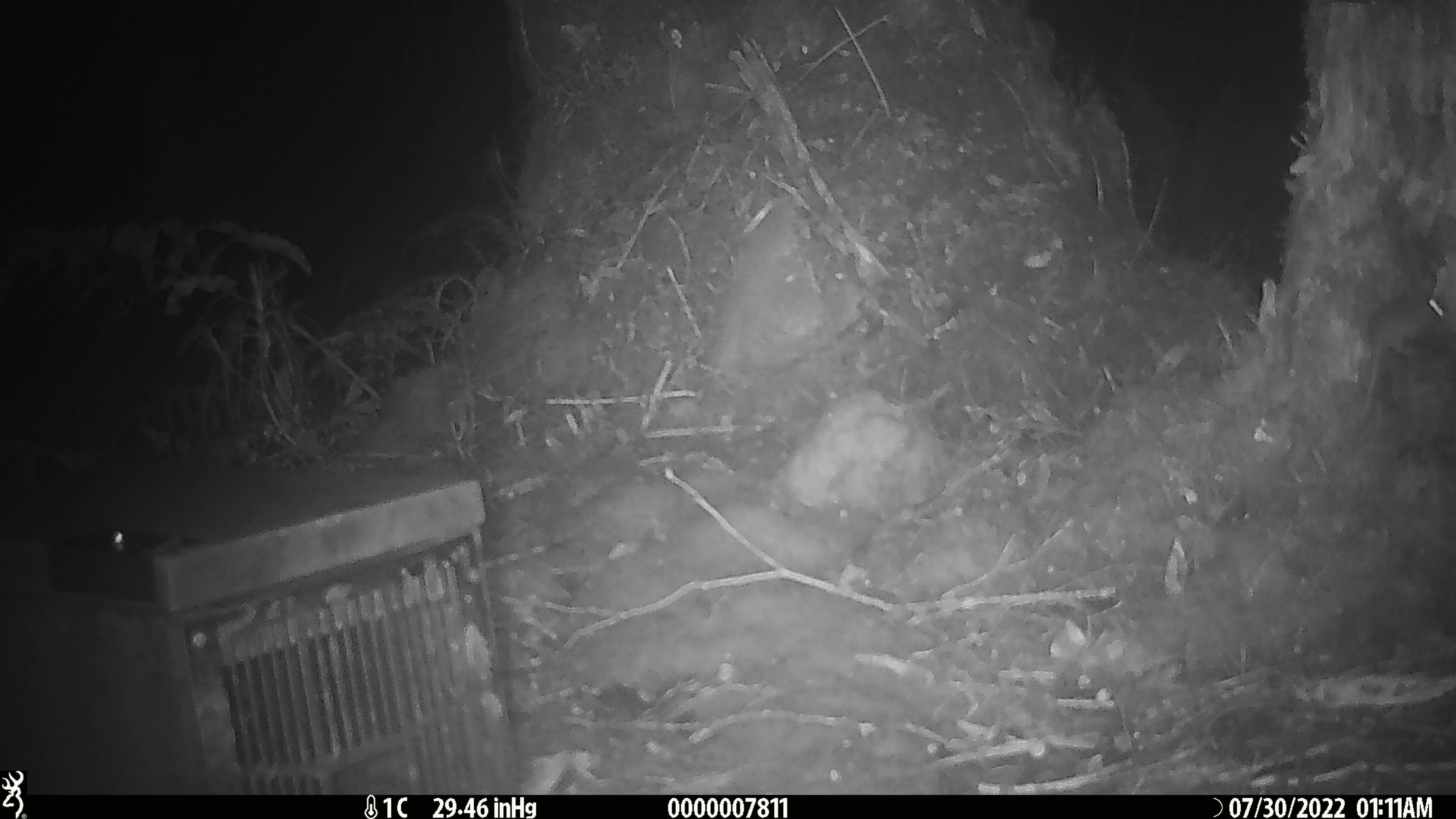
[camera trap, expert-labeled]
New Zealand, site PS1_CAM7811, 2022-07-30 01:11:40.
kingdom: Animalia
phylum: Chordata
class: Mammalia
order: Rodentia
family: Muridae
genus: Mus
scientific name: Mus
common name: mouse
Mouse (Mus).